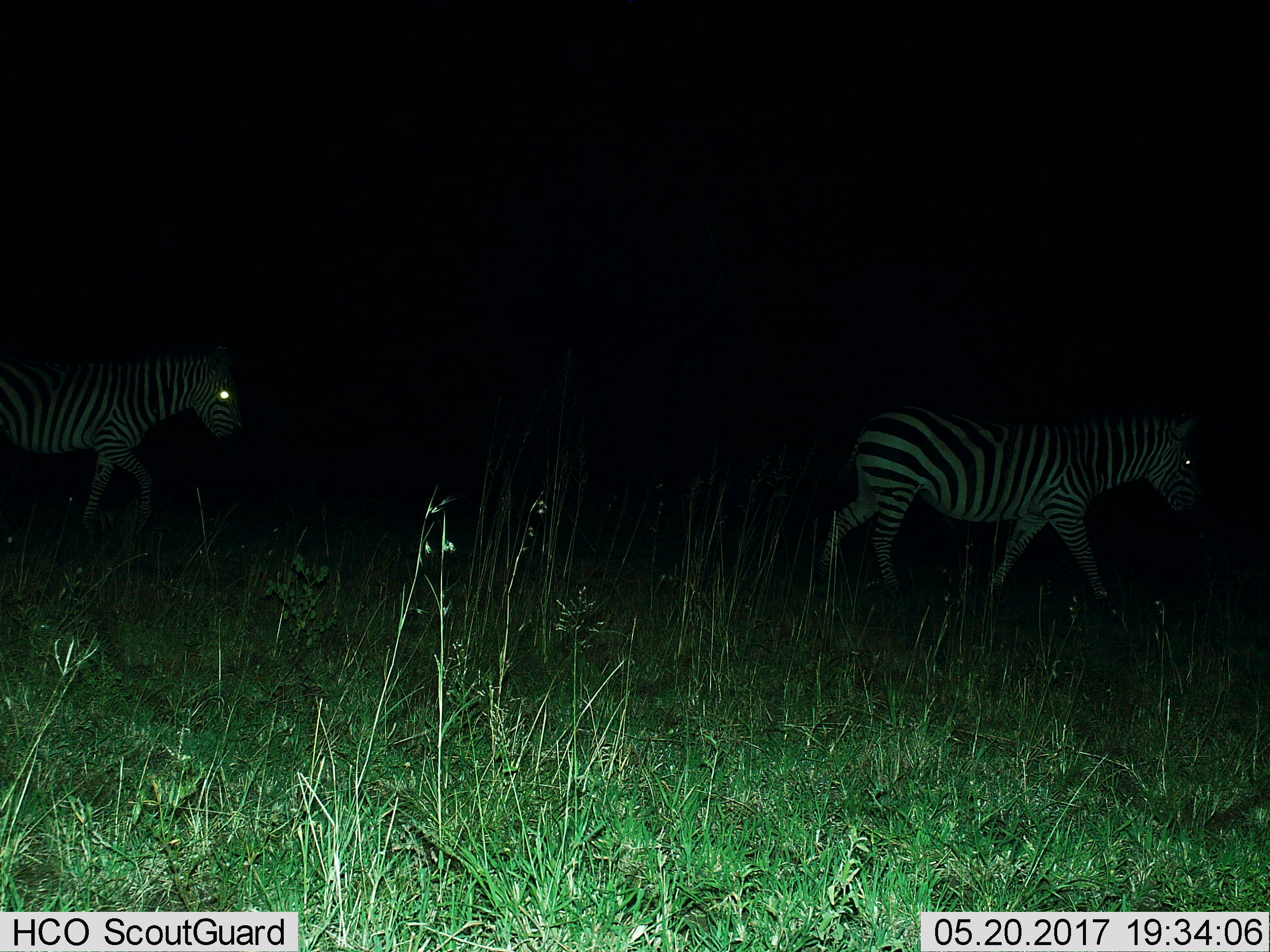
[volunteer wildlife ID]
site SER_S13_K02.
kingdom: Animalia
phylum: Chordata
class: Mammalia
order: Perissodactyla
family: Equidae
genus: Equus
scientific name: Equus quagga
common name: plains zebra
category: zebraplains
Zebraplains (plains zebra) (Equus quagga), count 2. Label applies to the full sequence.